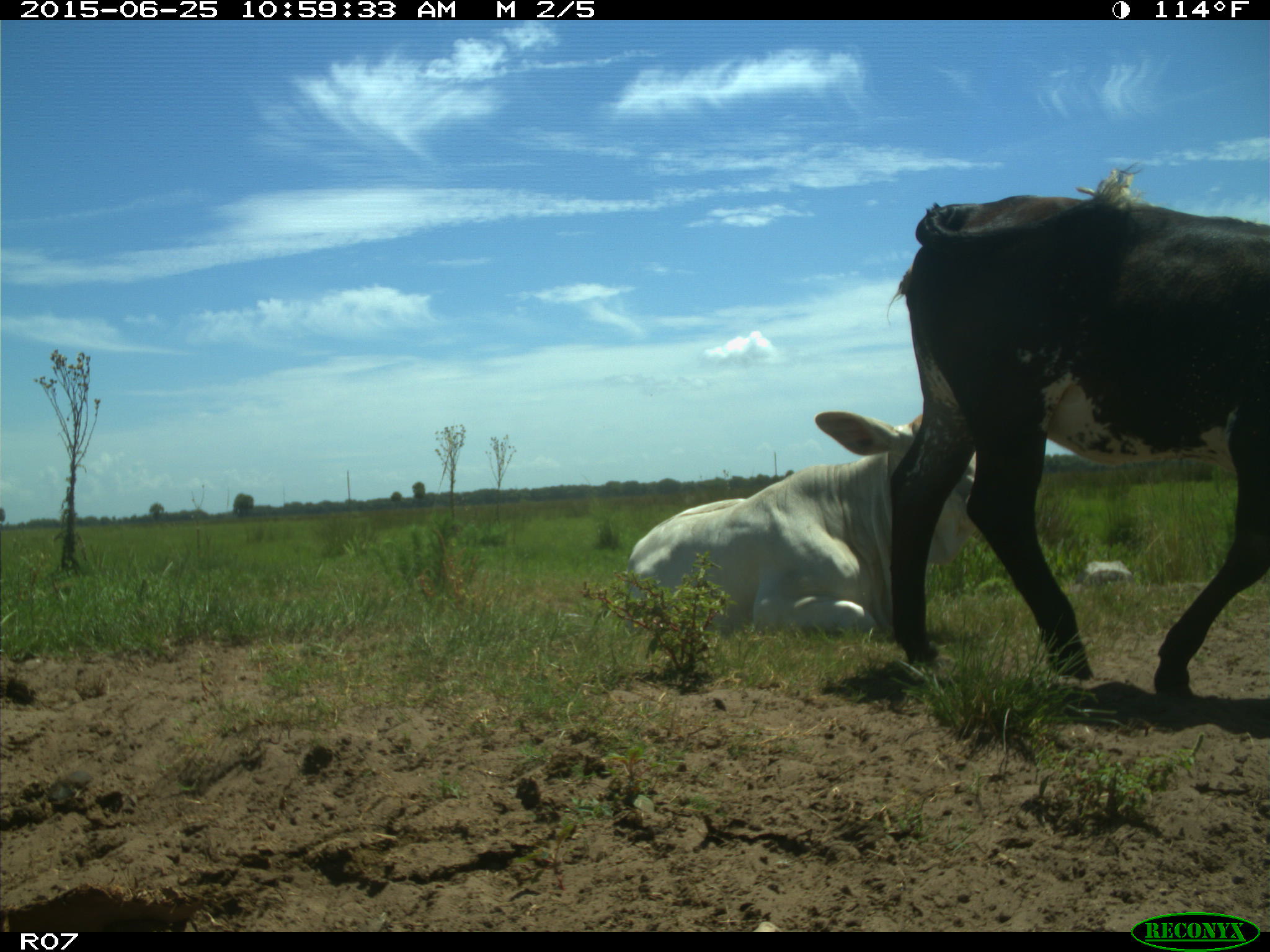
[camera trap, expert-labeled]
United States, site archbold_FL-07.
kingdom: Animalia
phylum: Chordata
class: Mammalia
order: Artiodactyla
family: Bovidae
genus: Bos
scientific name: Bos taurus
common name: domestic cow